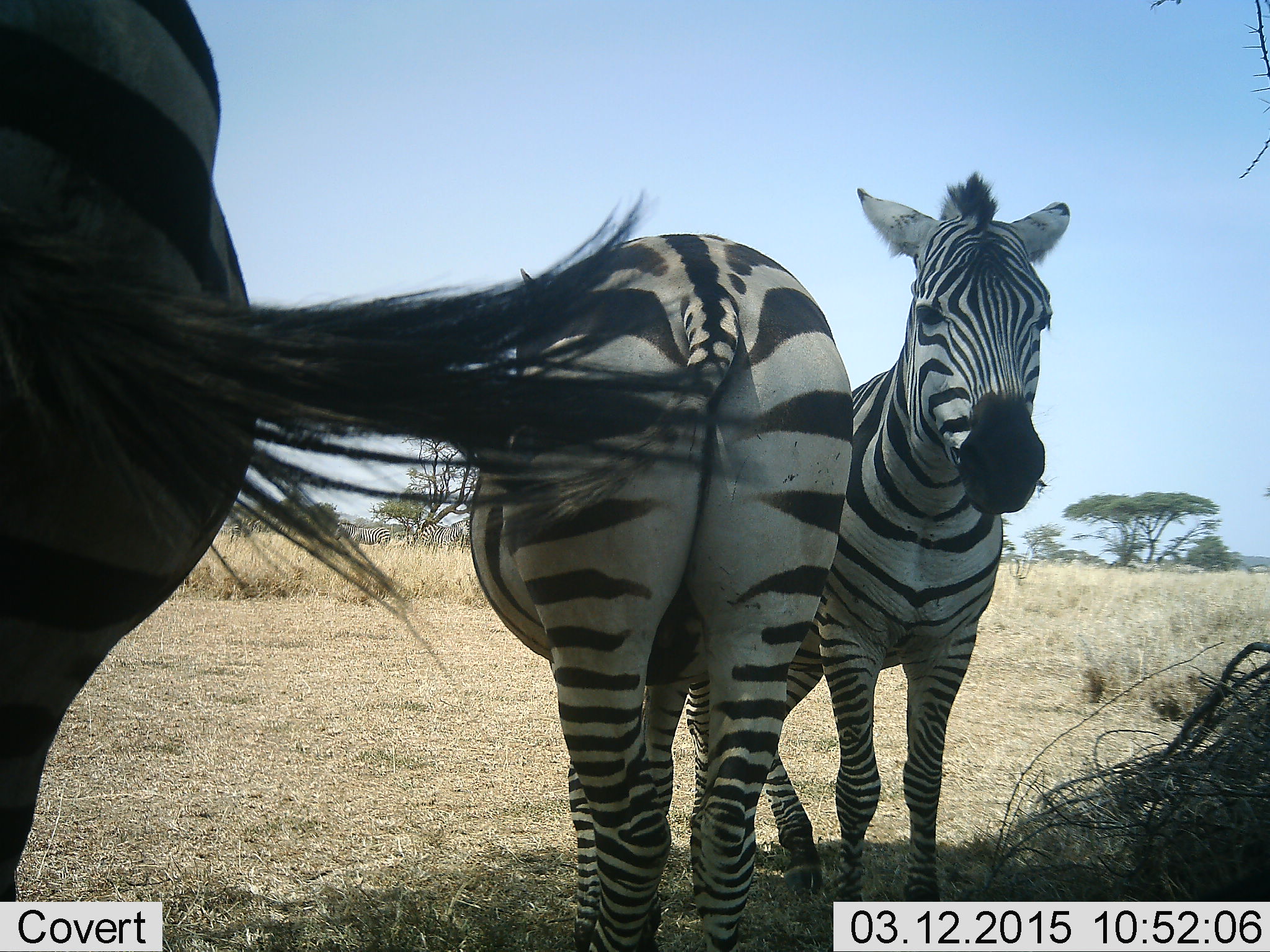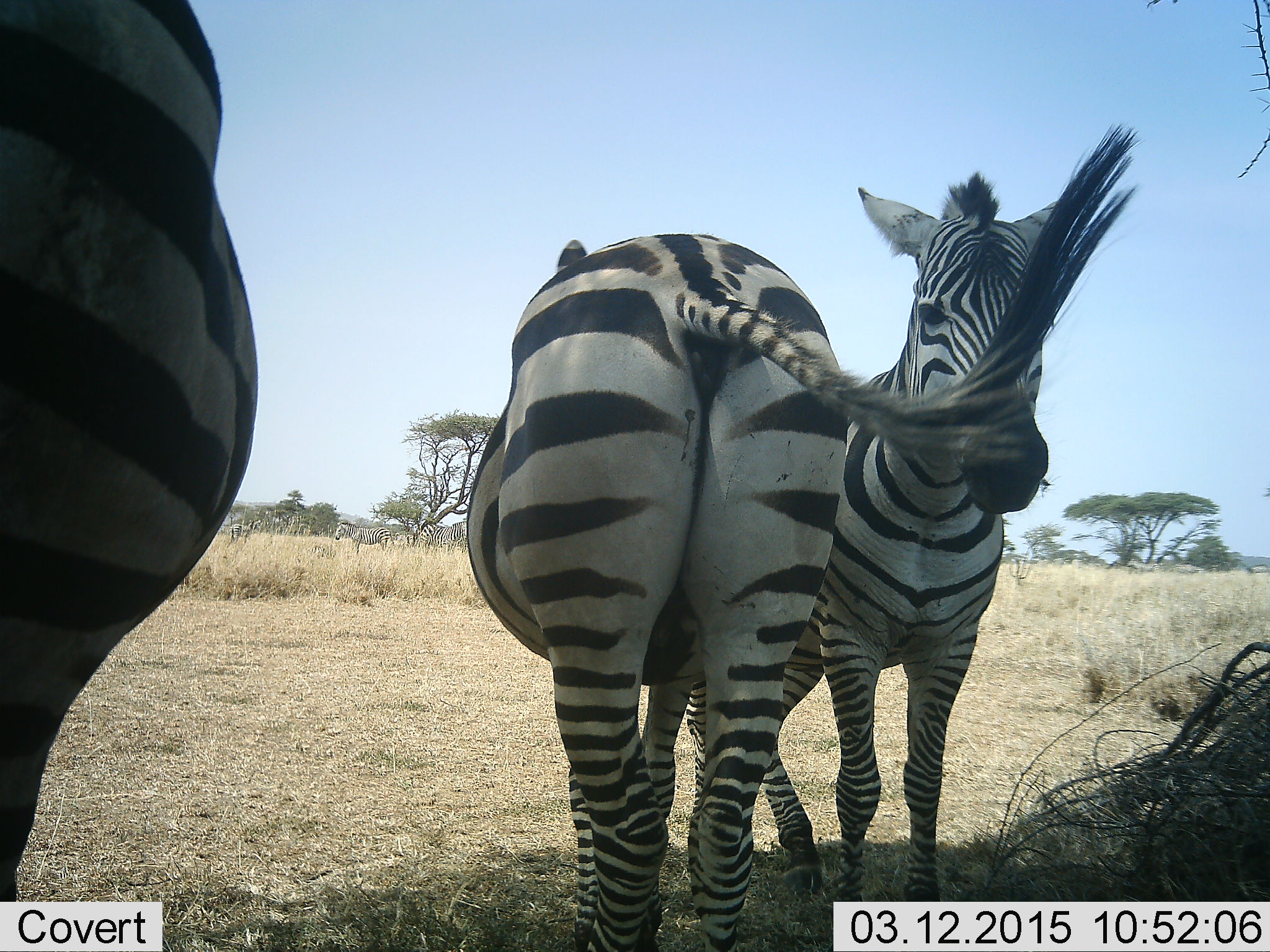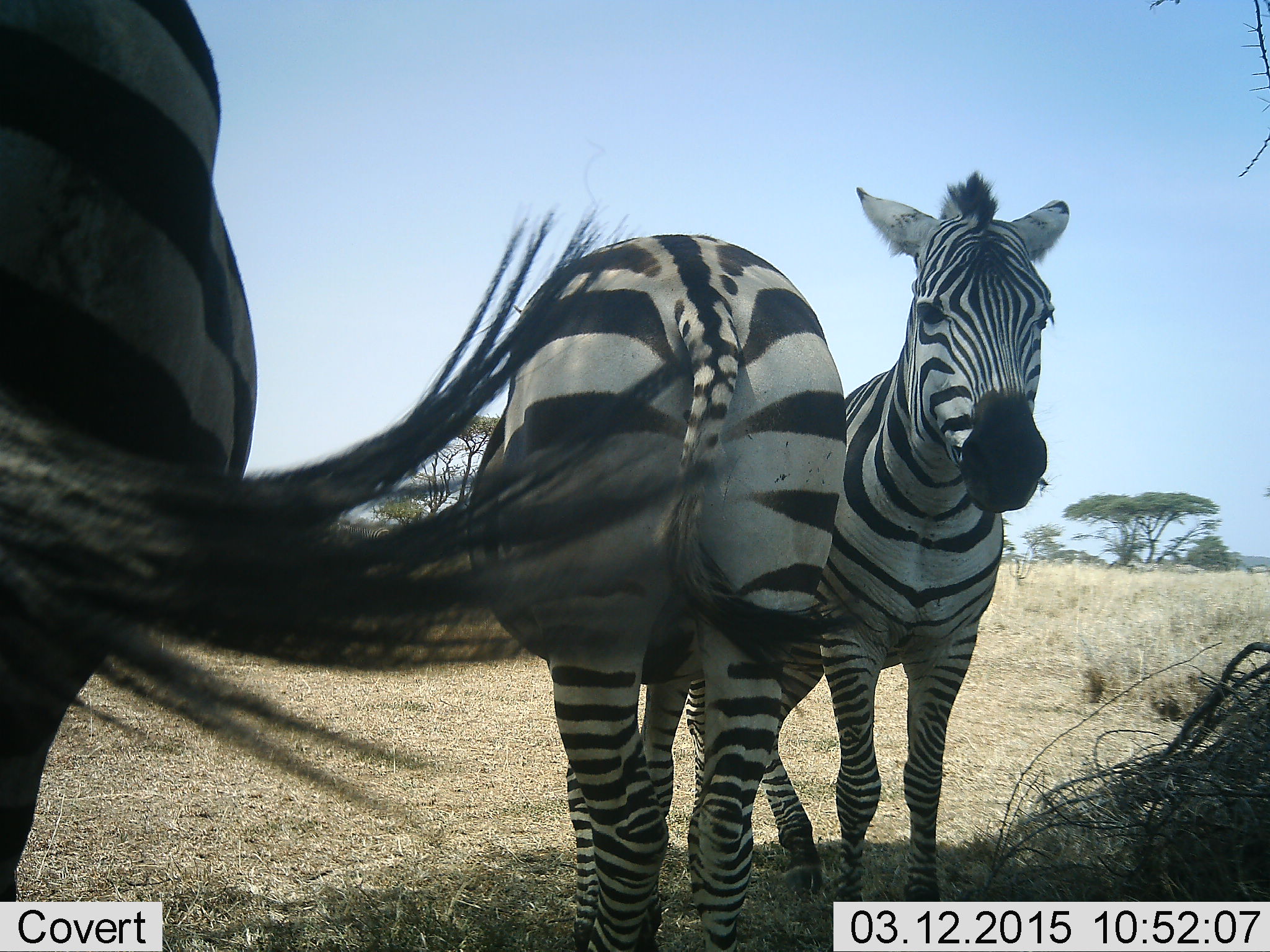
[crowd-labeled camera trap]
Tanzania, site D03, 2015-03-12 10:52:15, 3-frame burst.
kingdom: Animalia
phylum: Chordata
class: Mammalia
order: Perissodactyla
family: Equidae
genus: Equus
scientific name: Equus quagga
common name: plains zebra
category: zebra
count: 3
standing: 100%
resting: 10%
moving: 0%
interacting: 10%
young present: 0%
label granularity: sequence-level